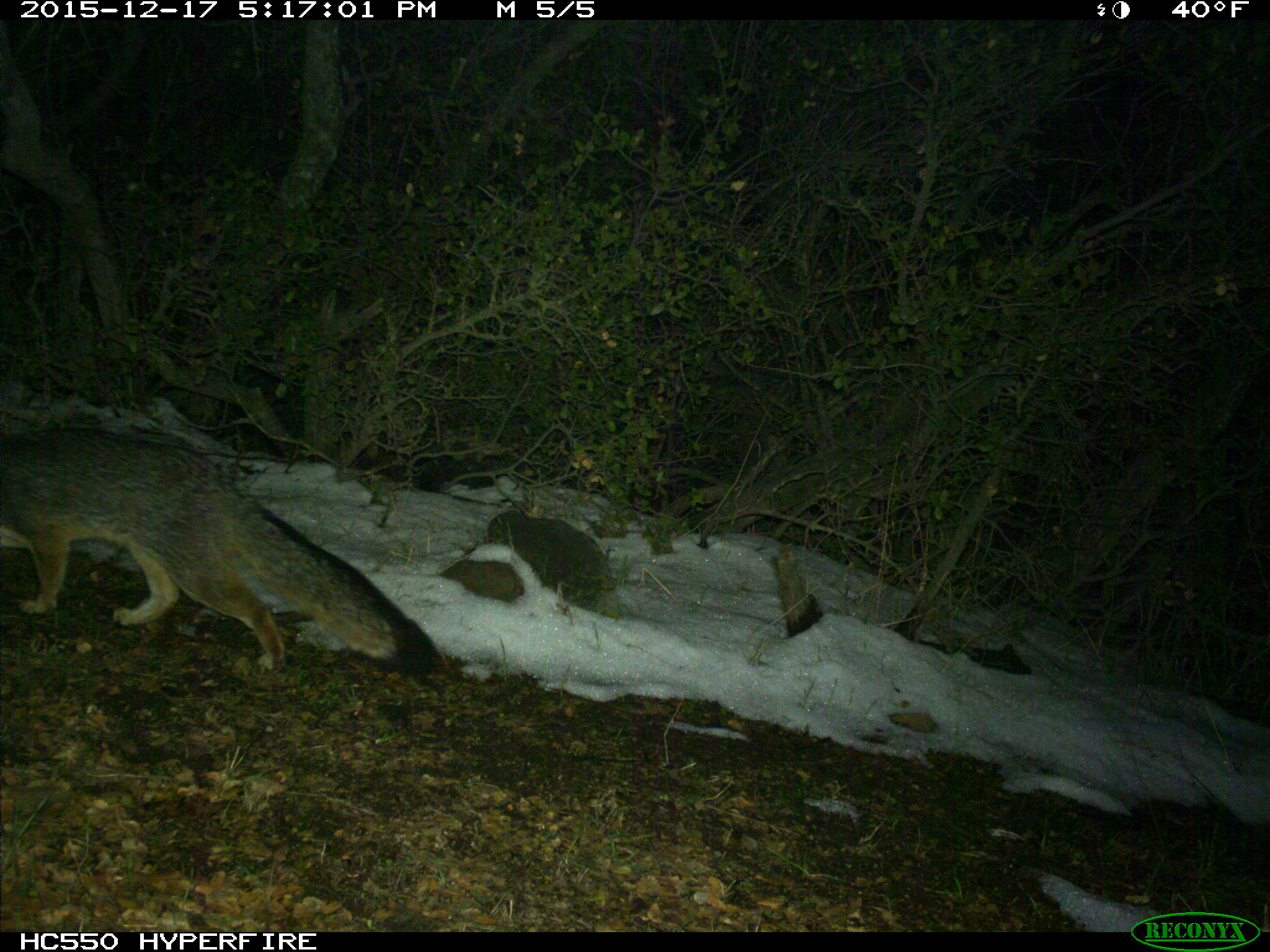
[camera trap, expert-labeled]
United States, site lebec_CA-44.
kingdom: Animalia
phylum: Chordata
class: Mammalia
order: Carnivora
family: Canidae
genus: Urocyon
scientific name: Urocyon cinereoargenteus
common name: gray fox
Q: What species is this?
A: Urocyon cinereoargenteus (gray fox).